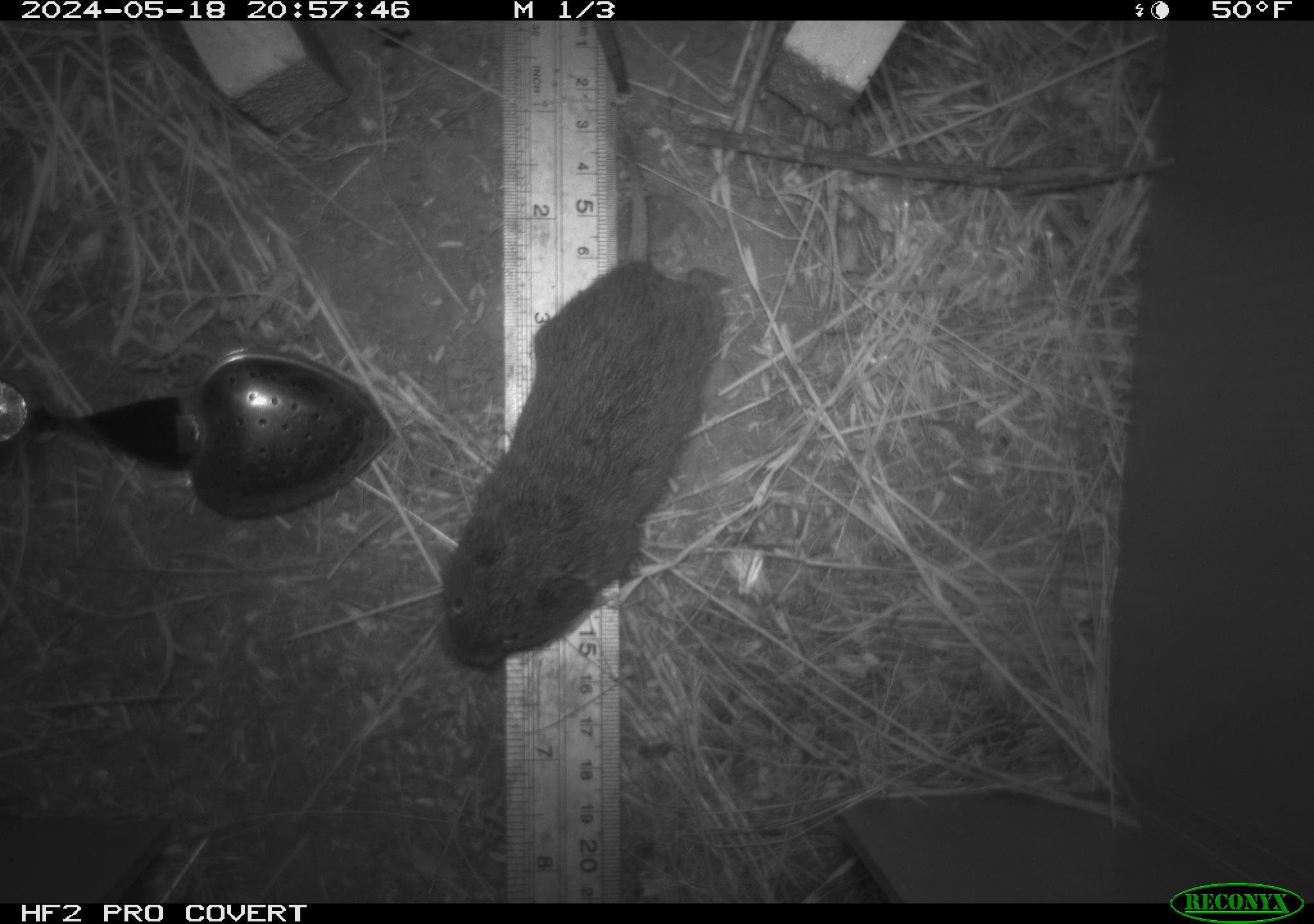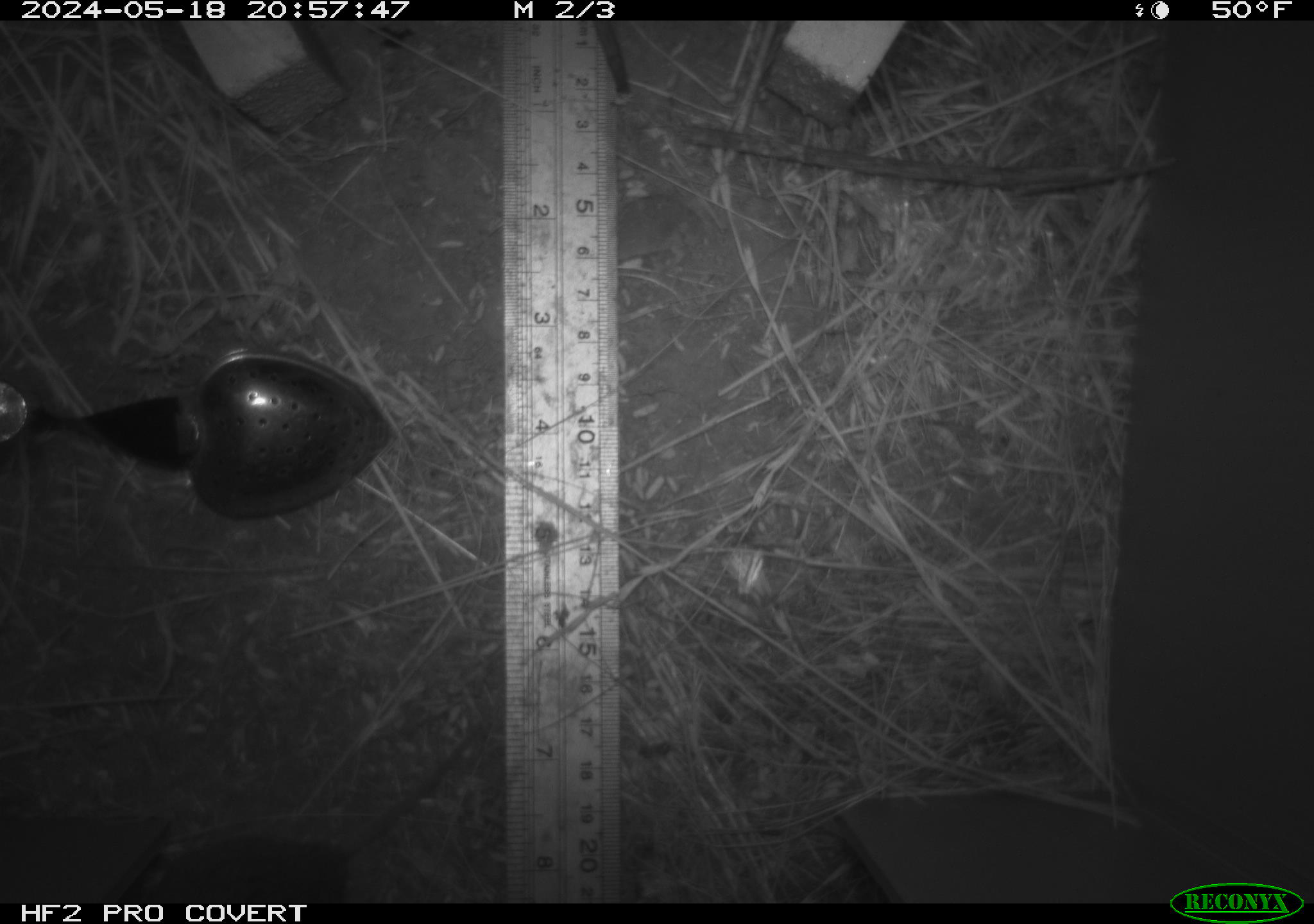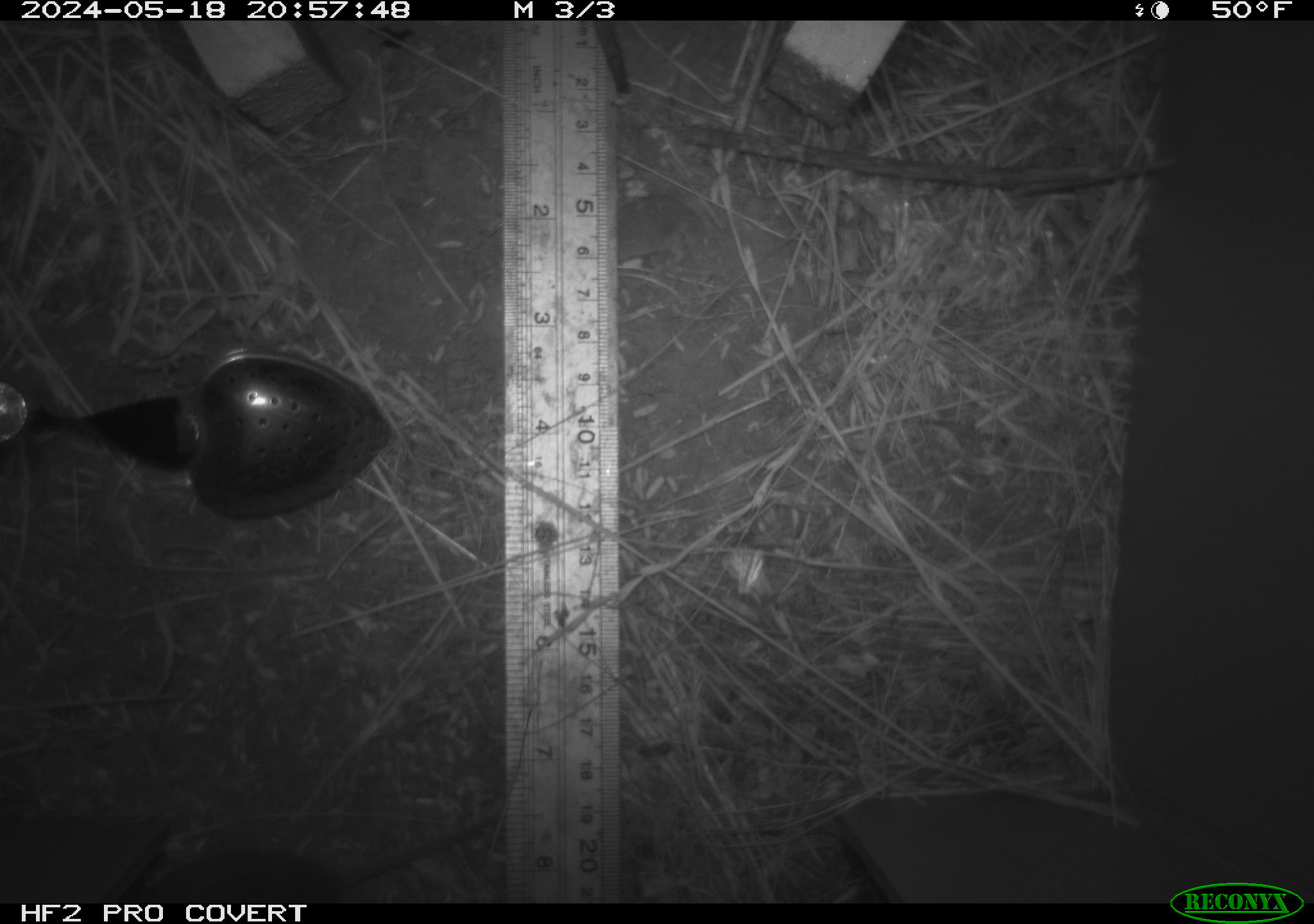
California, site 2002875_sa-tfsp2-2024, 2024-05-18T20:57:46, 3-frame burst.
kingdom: Animalia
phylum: Chordata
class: Mammalia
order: Rodentia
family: Cricetidae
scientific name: Arvicolinae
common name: voles, lemmings, and muskrats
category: arvicolinae subfamily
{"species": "arvicolinae subfamily (voles, lemmings, and muskrats) (Arvicolinae)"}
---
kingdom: Animalia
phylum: Chordata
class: Mammalia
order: Rodentia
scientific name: Rodentia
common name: rodent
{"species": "rodent (Rodentia)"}